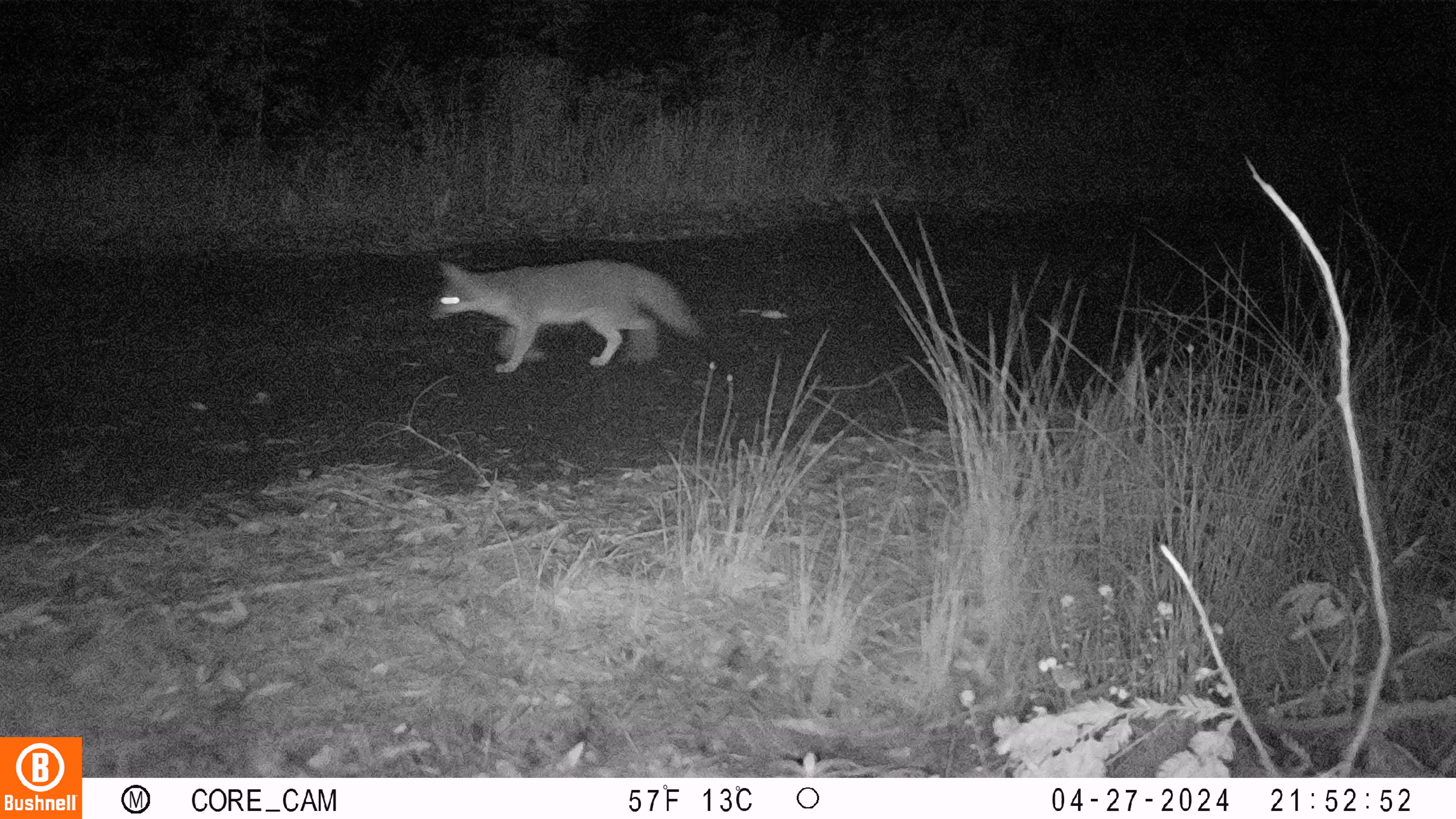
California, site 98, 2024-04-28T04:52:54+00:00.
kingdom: Animalia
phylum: Chordata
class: Mammalia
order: Carnivora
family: Canidae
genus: Urocyon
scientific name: Urocyon cinereoargenteus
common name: gray fox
Gray fox (Urocyon cinereoargenteus).